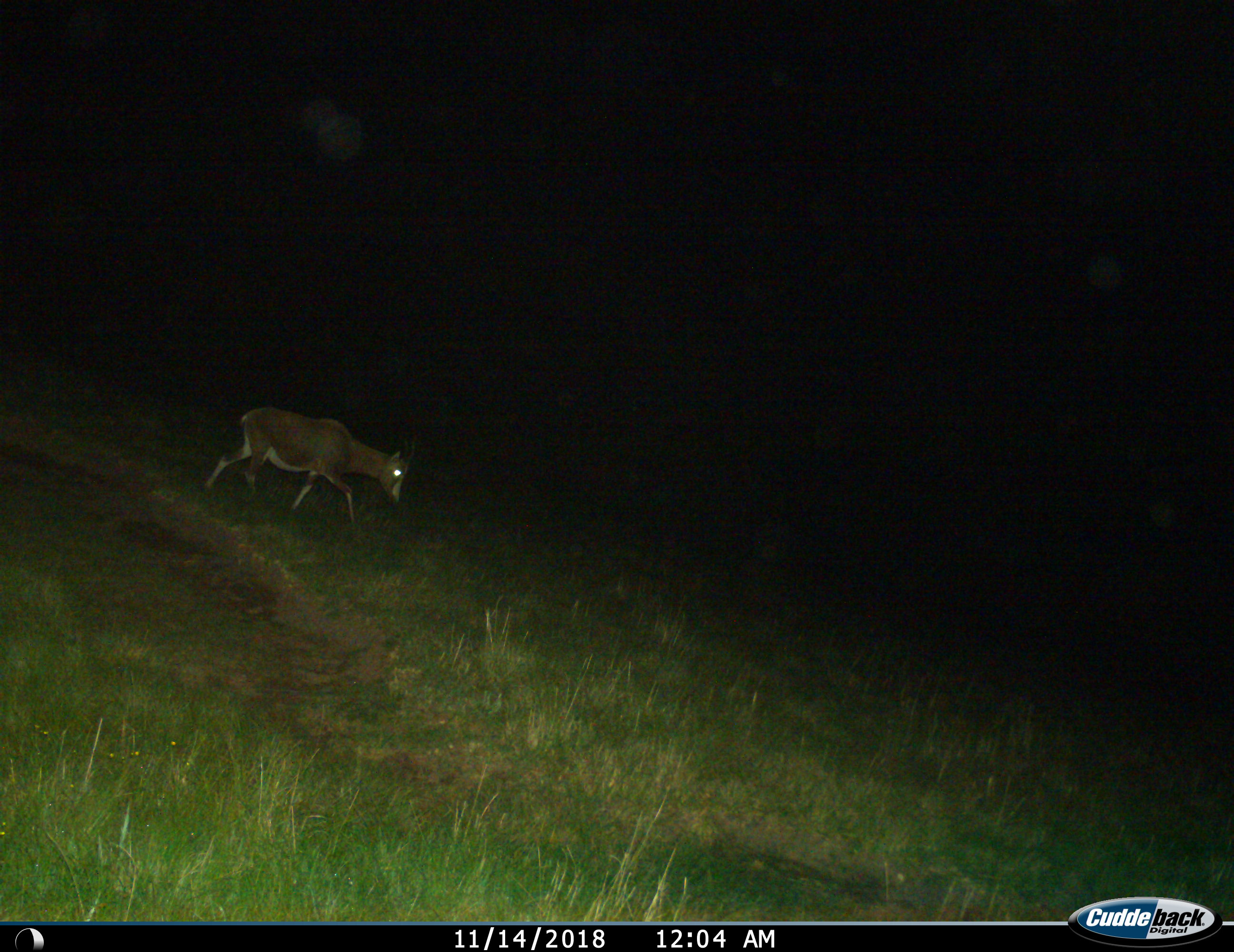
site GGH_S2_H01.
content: unidentified animal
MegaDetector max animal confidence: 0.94